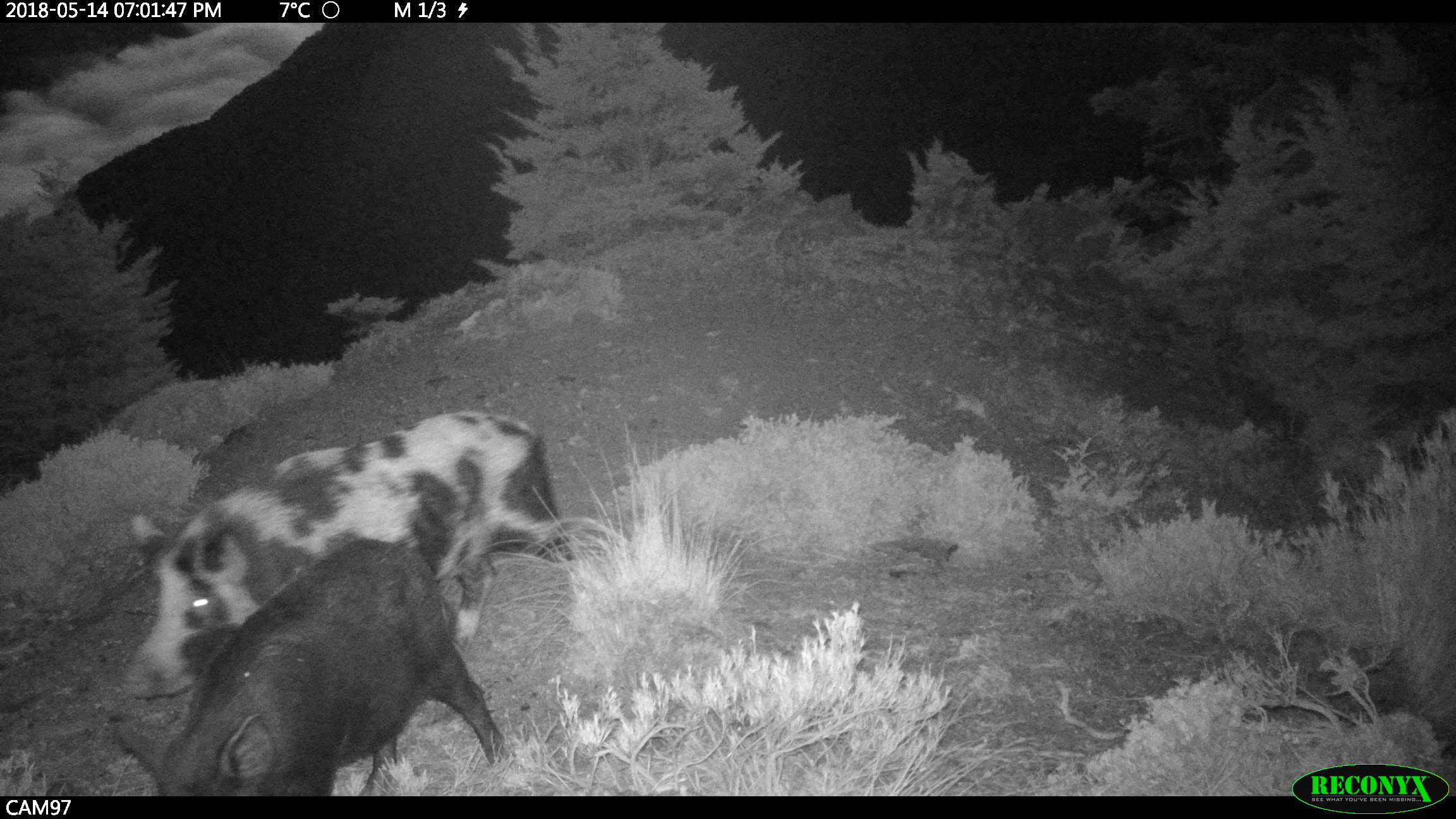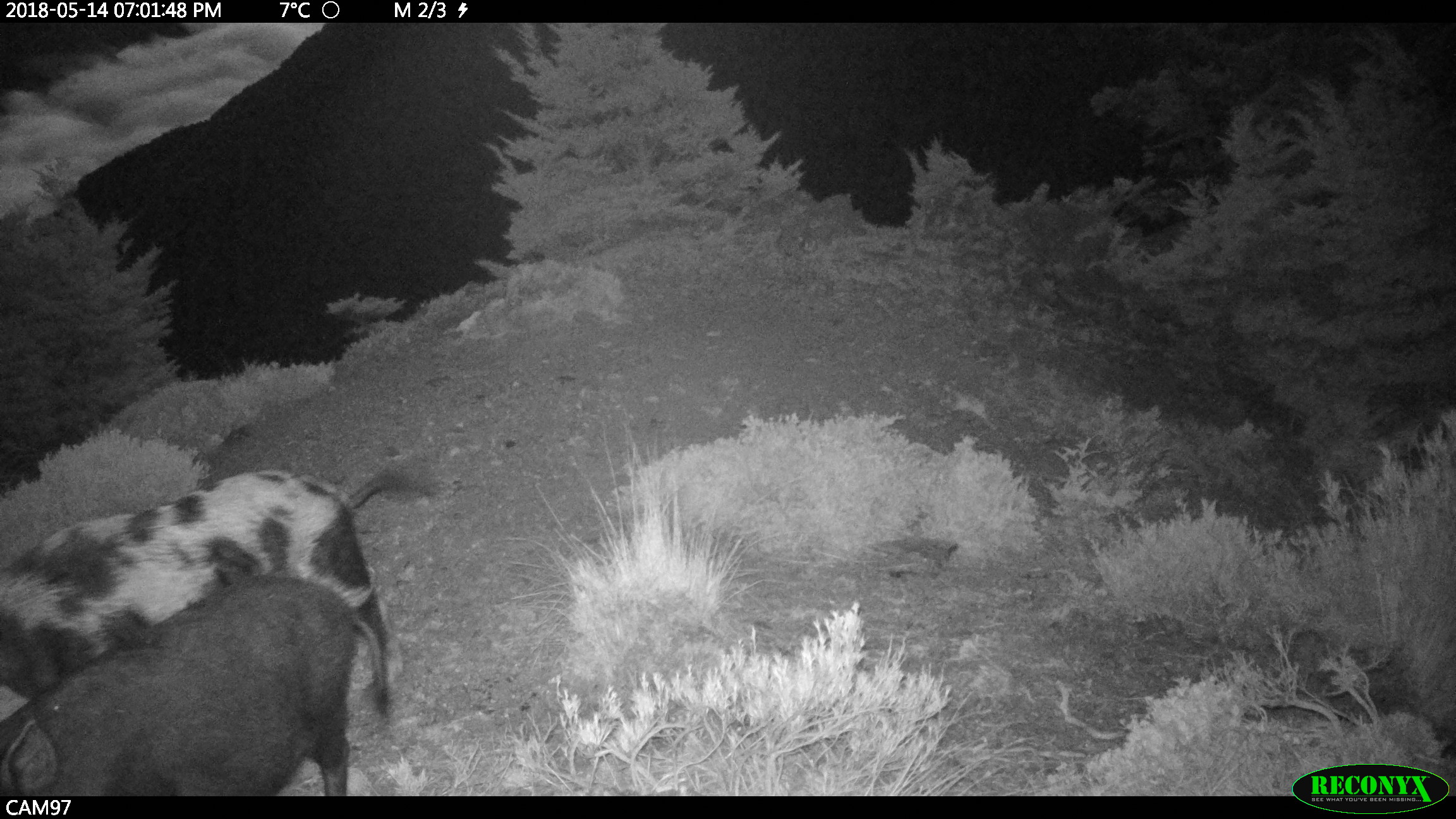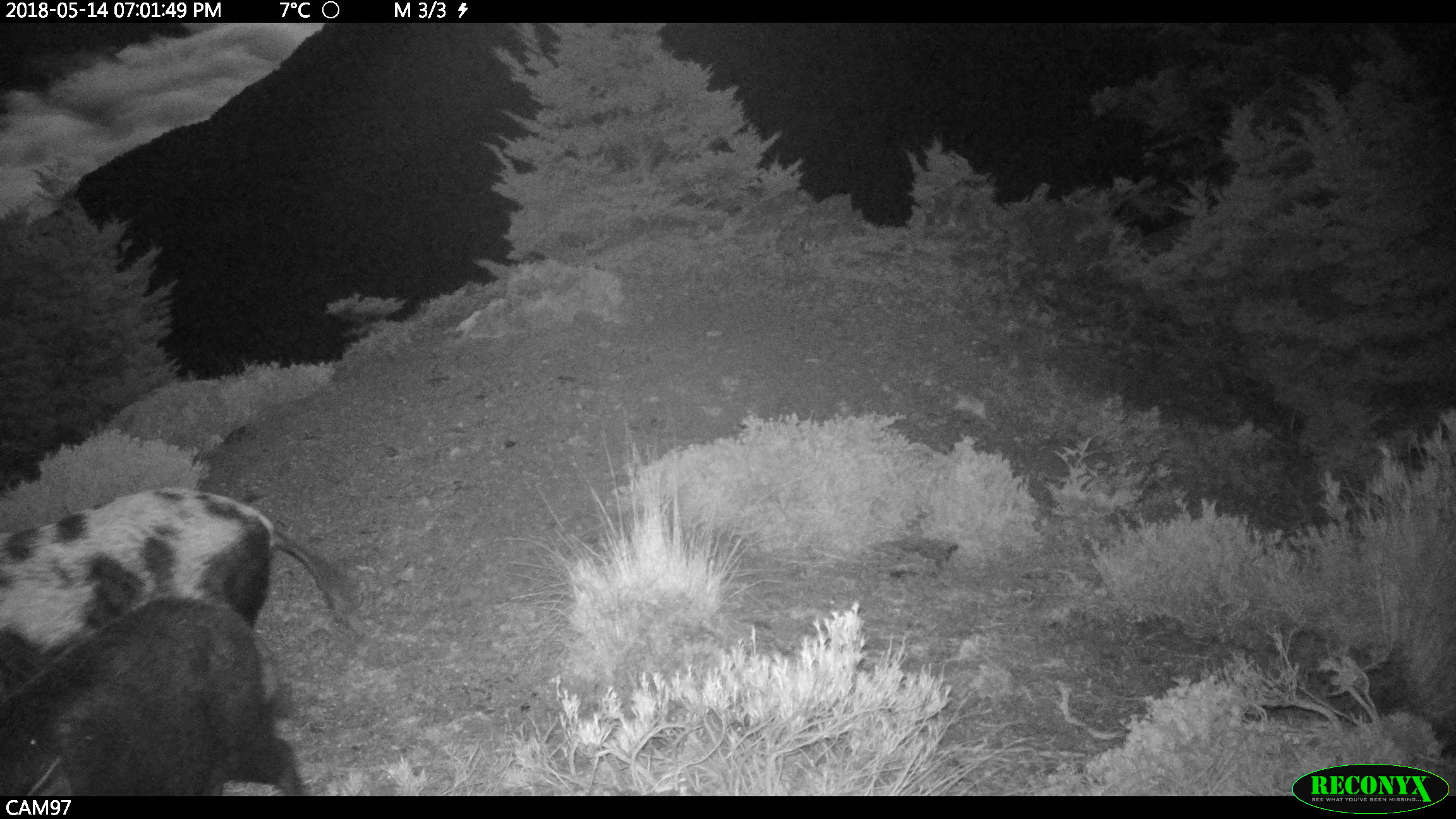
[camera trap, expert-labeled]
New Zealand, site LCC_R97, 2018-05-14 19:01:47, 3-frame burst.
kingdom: Animalia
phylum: Chordata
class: Mammalia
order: Artiodactyla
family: Suidae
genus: Sus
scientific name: Sus scrofa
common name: pig